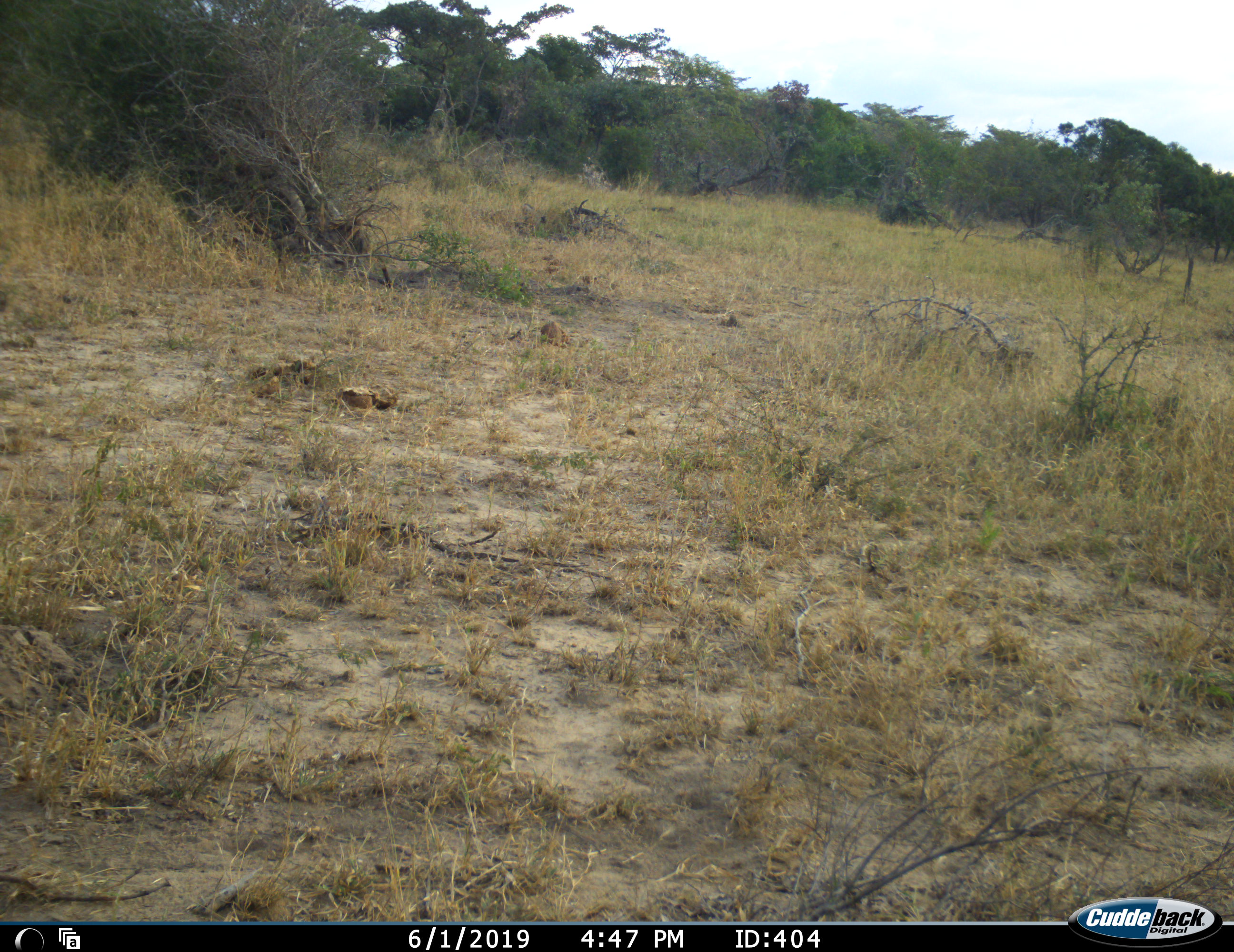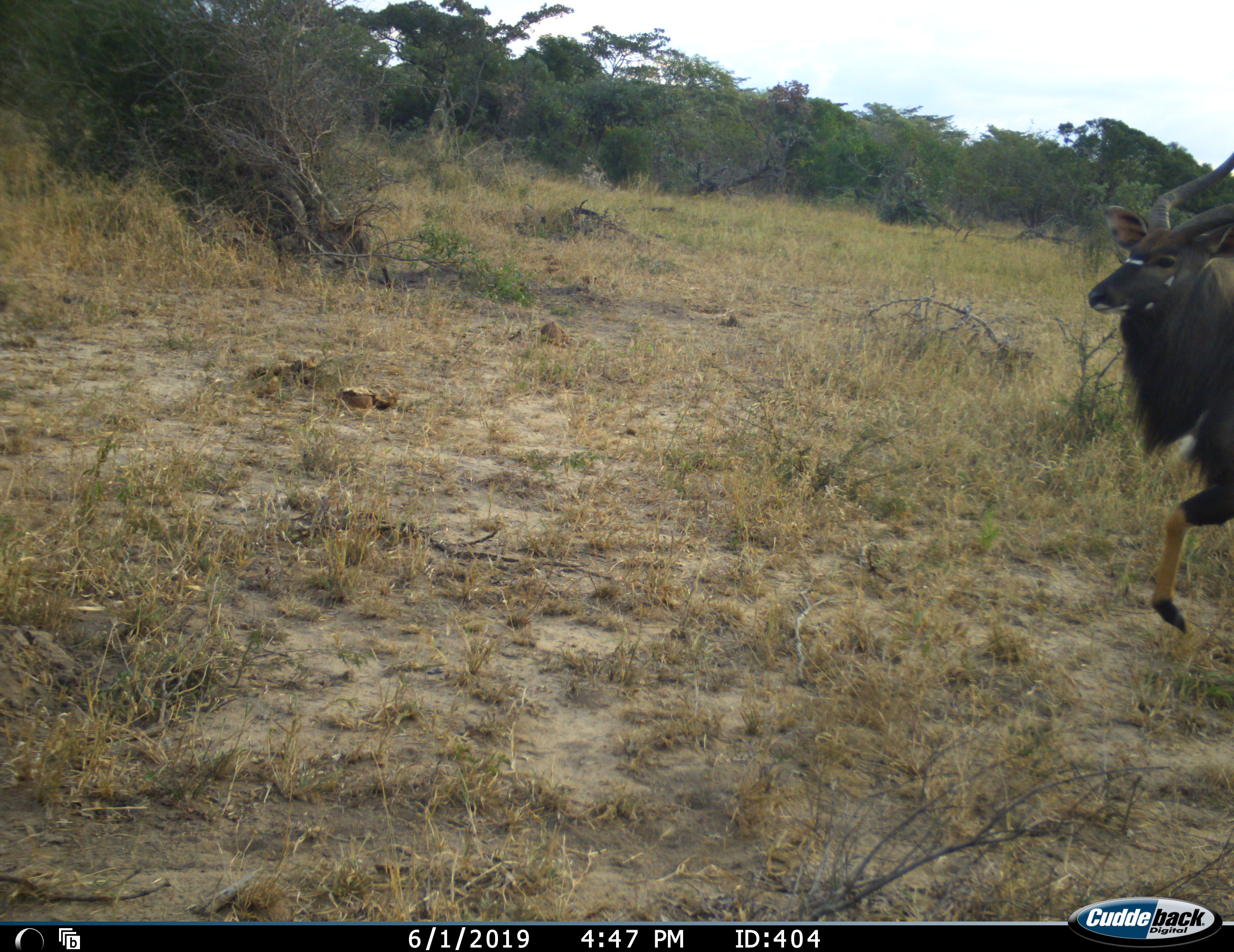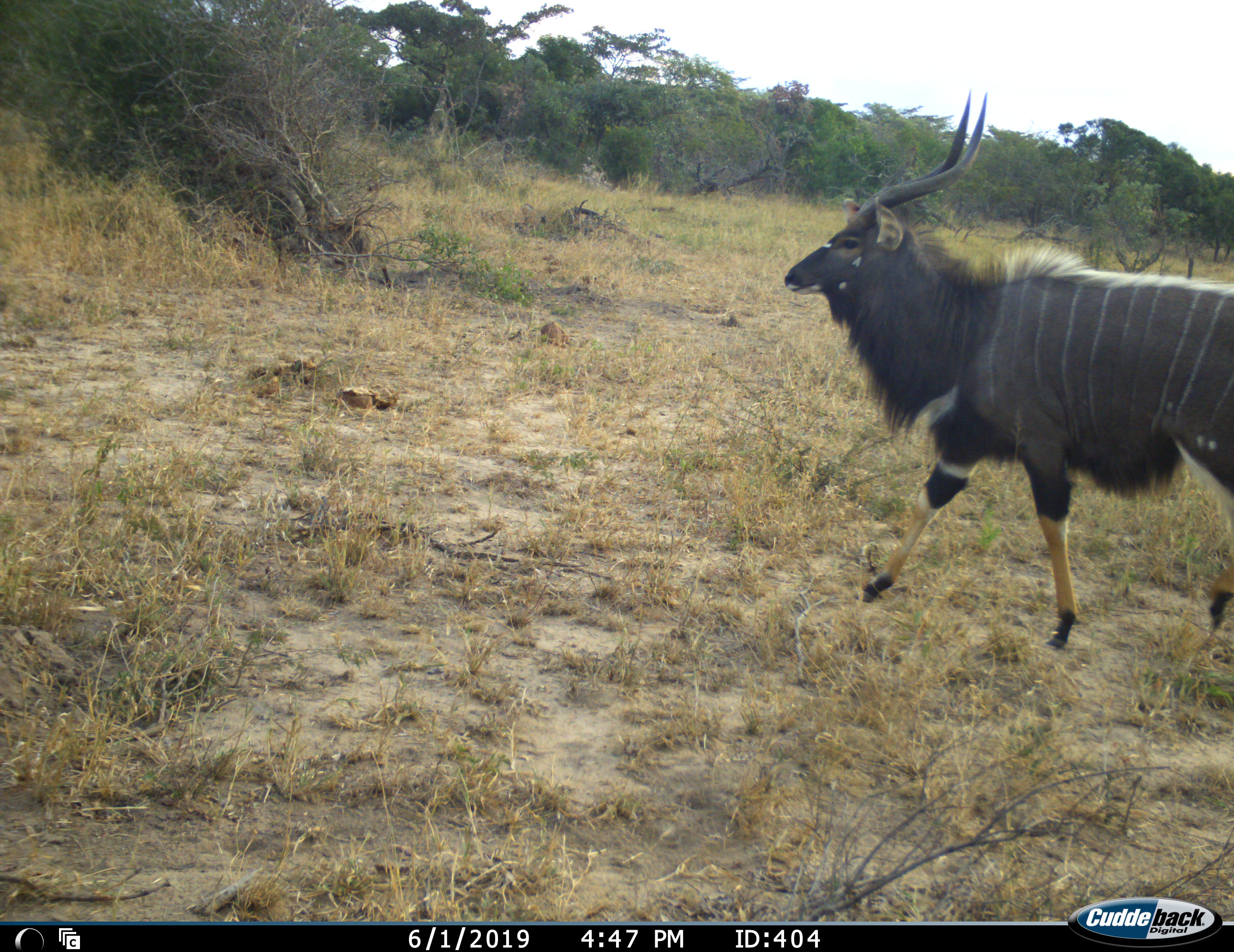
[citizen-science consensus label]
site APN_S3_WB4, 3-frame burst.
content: unidentified animal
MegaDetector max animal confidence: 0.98